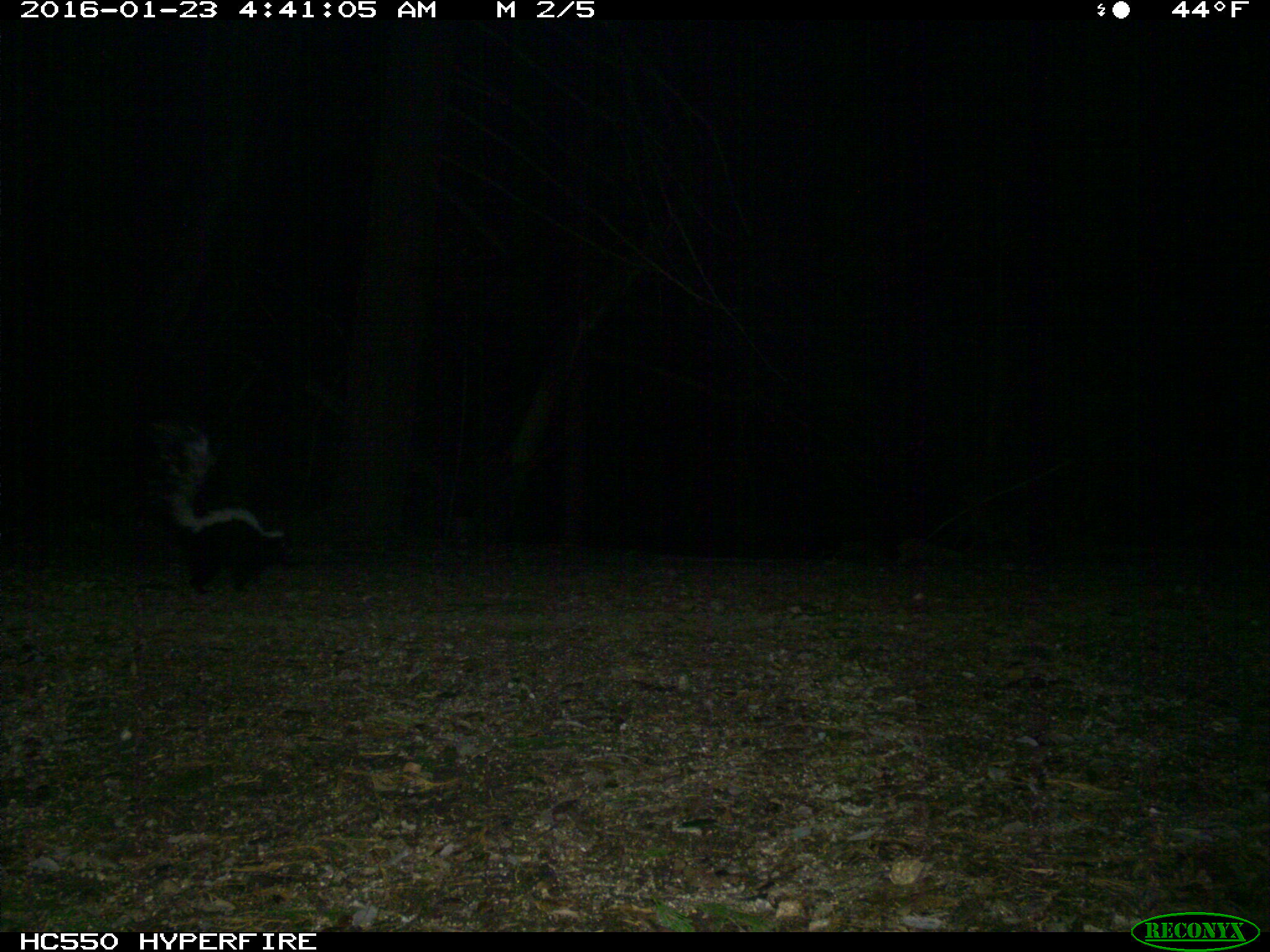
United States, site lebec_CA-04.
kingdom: Animalia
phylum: Chordata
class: Mammalia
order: Carnivora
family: Mephitidae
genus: Mephitis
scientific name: Mephitis mephitis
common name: striped skunk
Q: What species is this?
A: Mephitis mephitis (striped skunk).